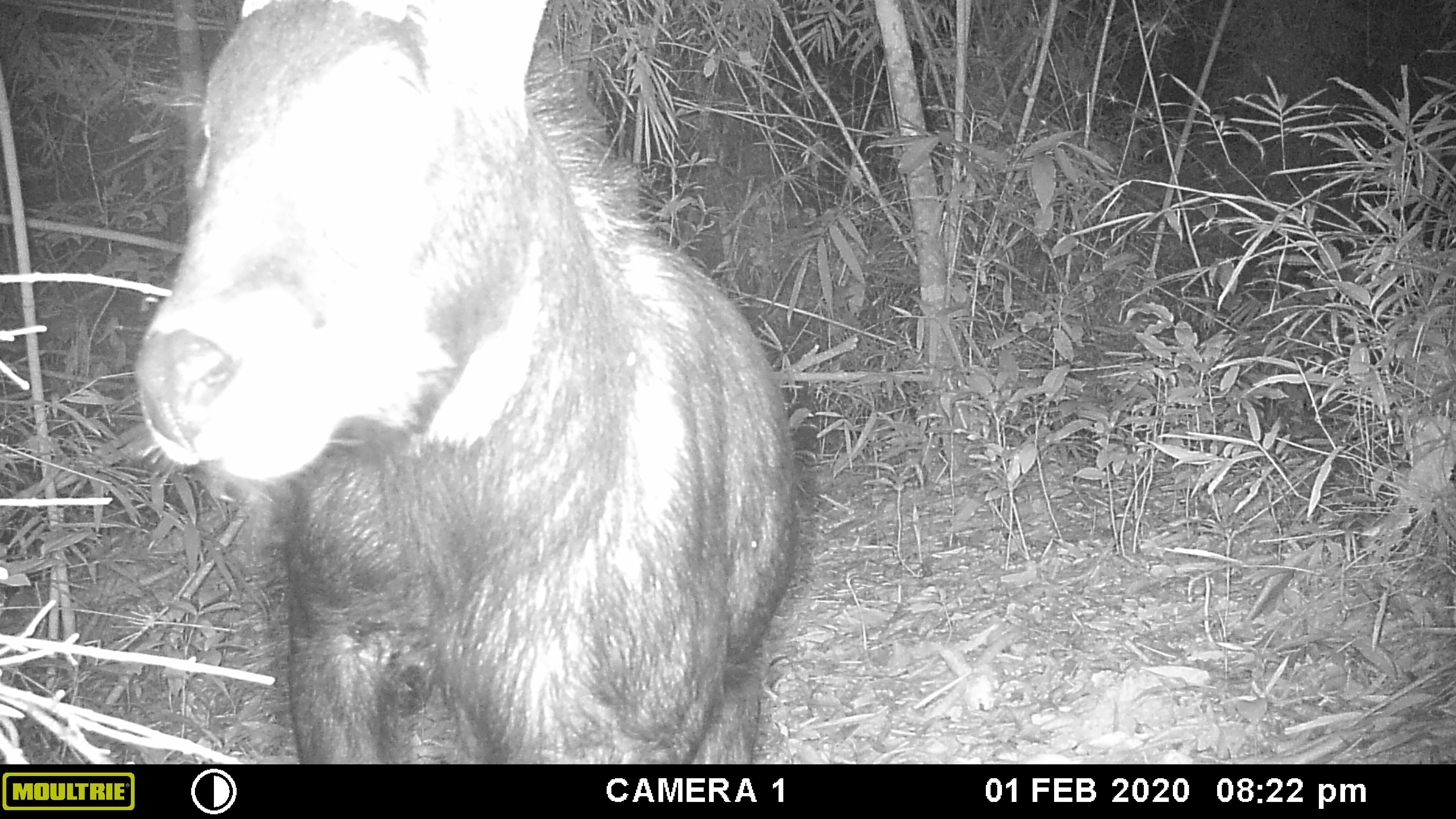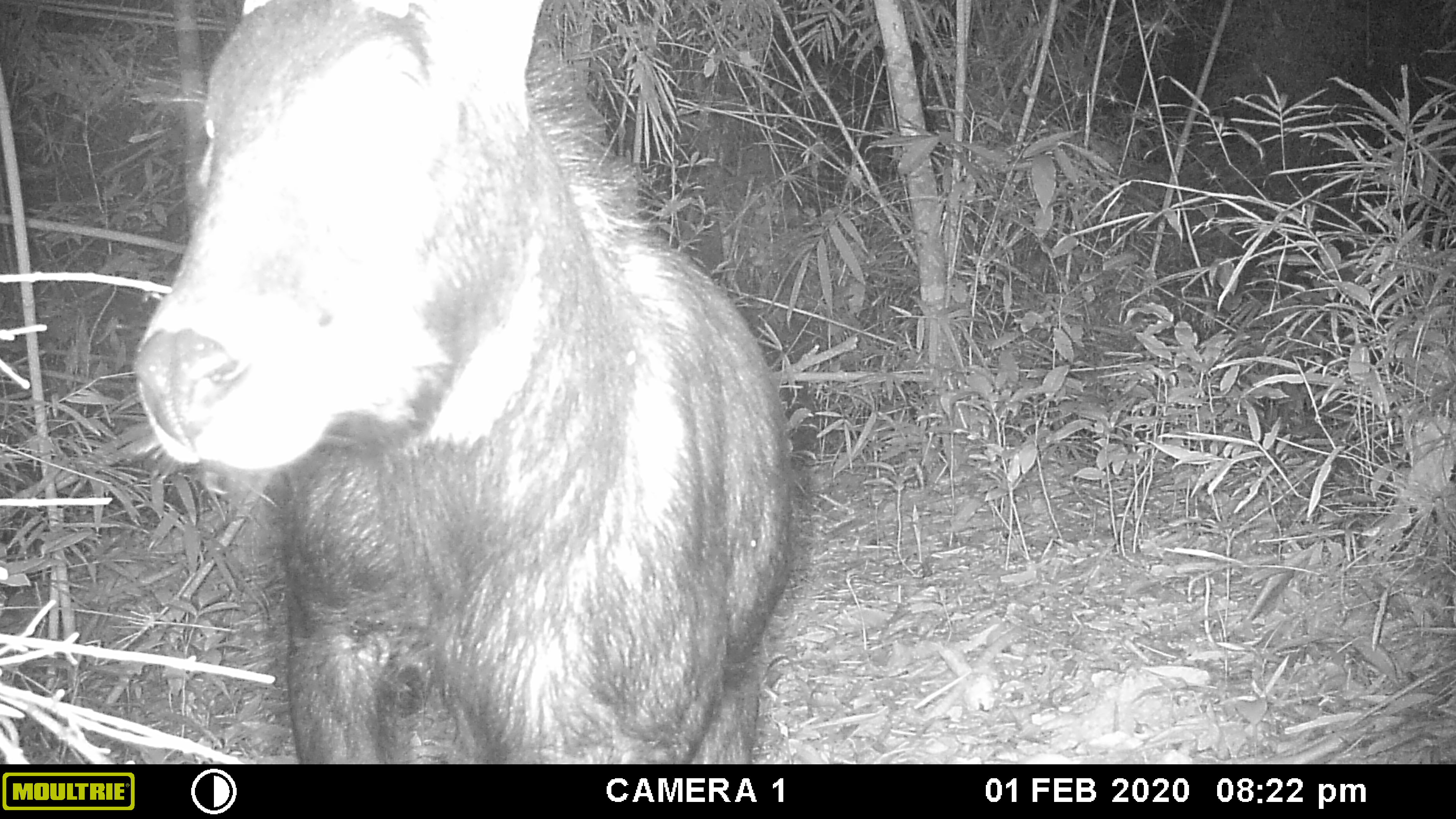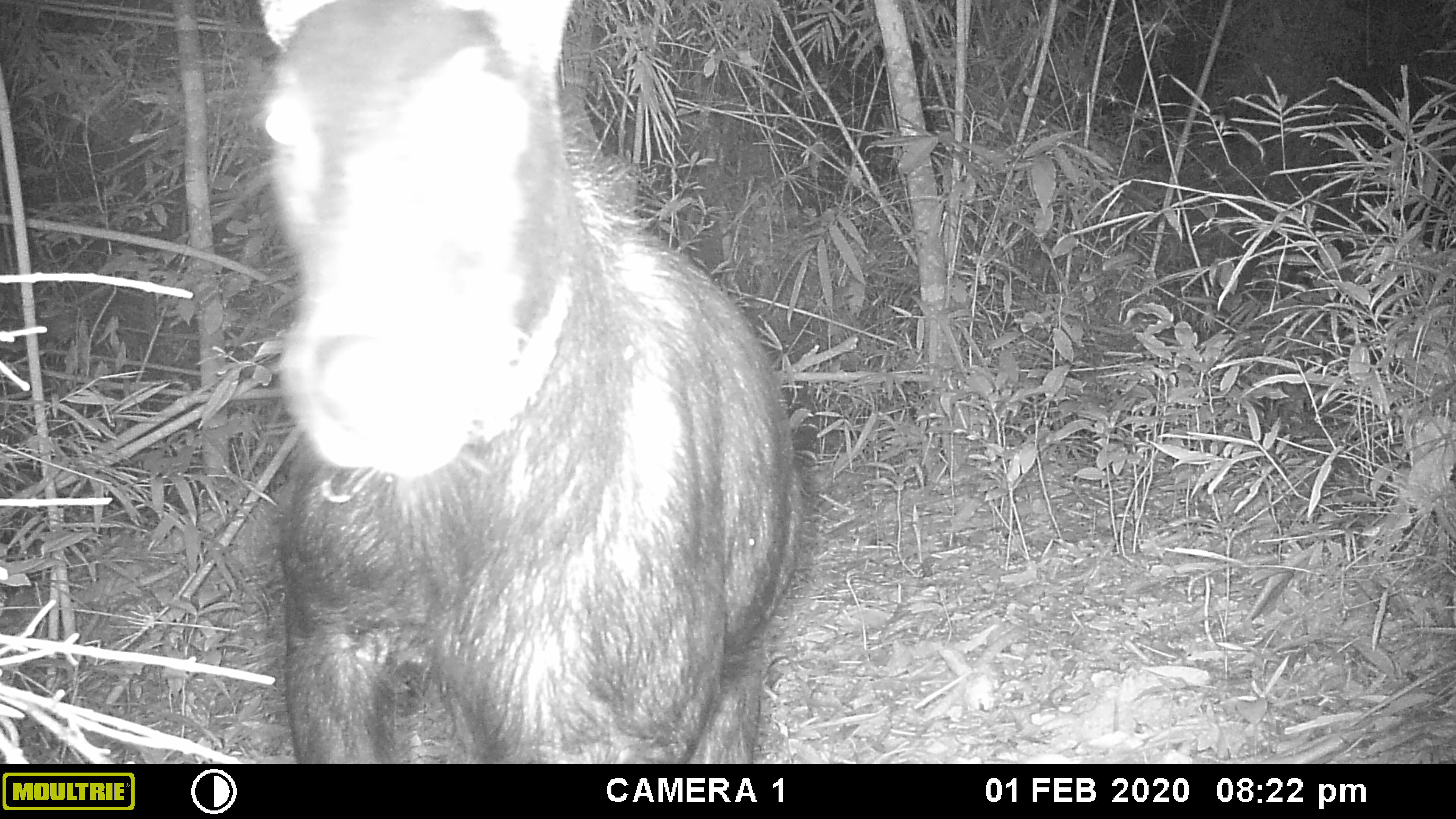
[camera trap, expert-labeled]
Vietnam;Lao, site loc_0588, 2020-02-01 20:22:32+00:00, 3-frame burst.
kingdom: Animalia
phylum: Chordata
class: Mammalia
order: Artiodactyla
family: Bovidae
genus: Capricornis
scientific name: Capricornis sumatraensis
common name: chinese serow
Chinese serow (Capricornis sumatraensis). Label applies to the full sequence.